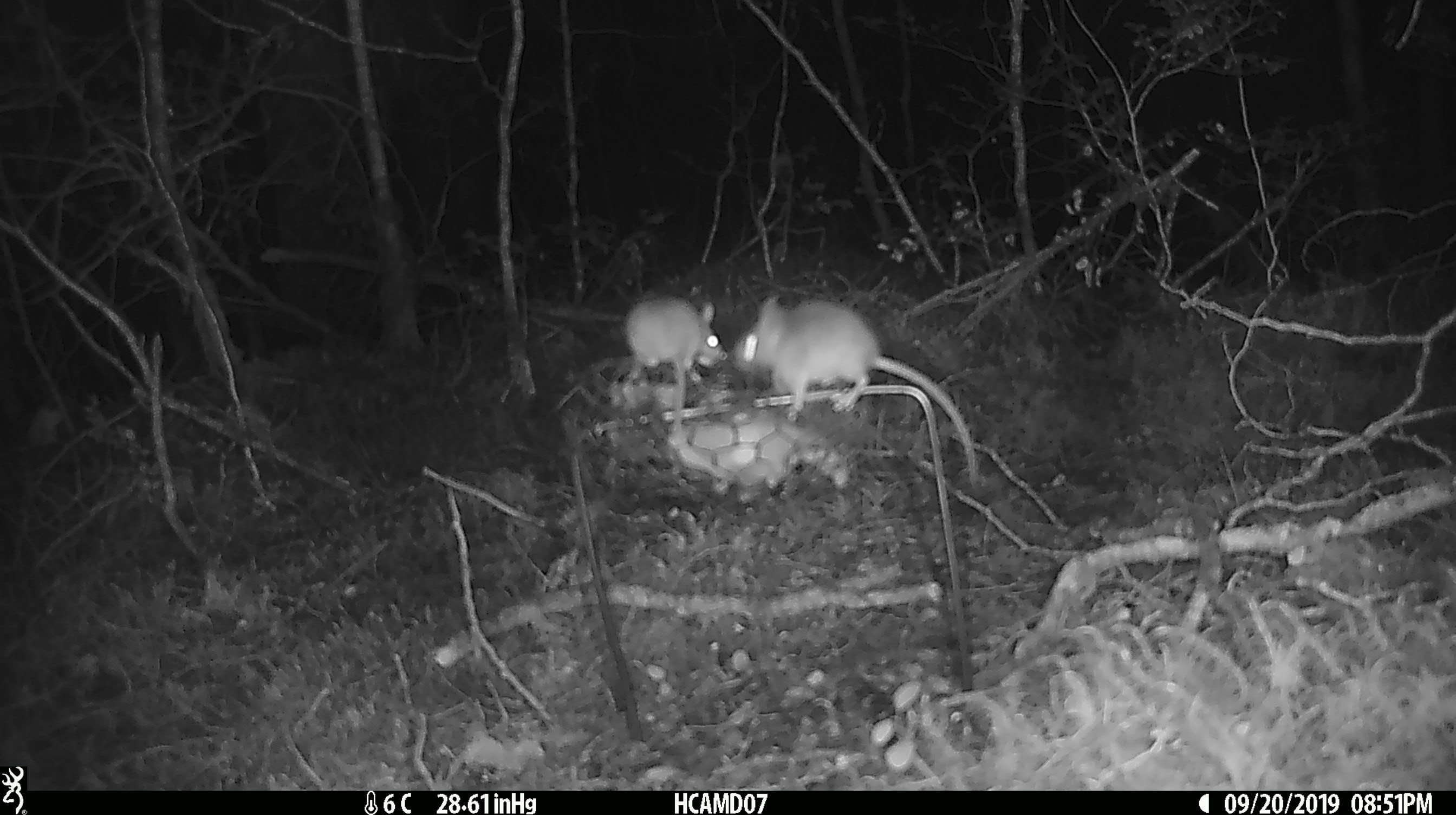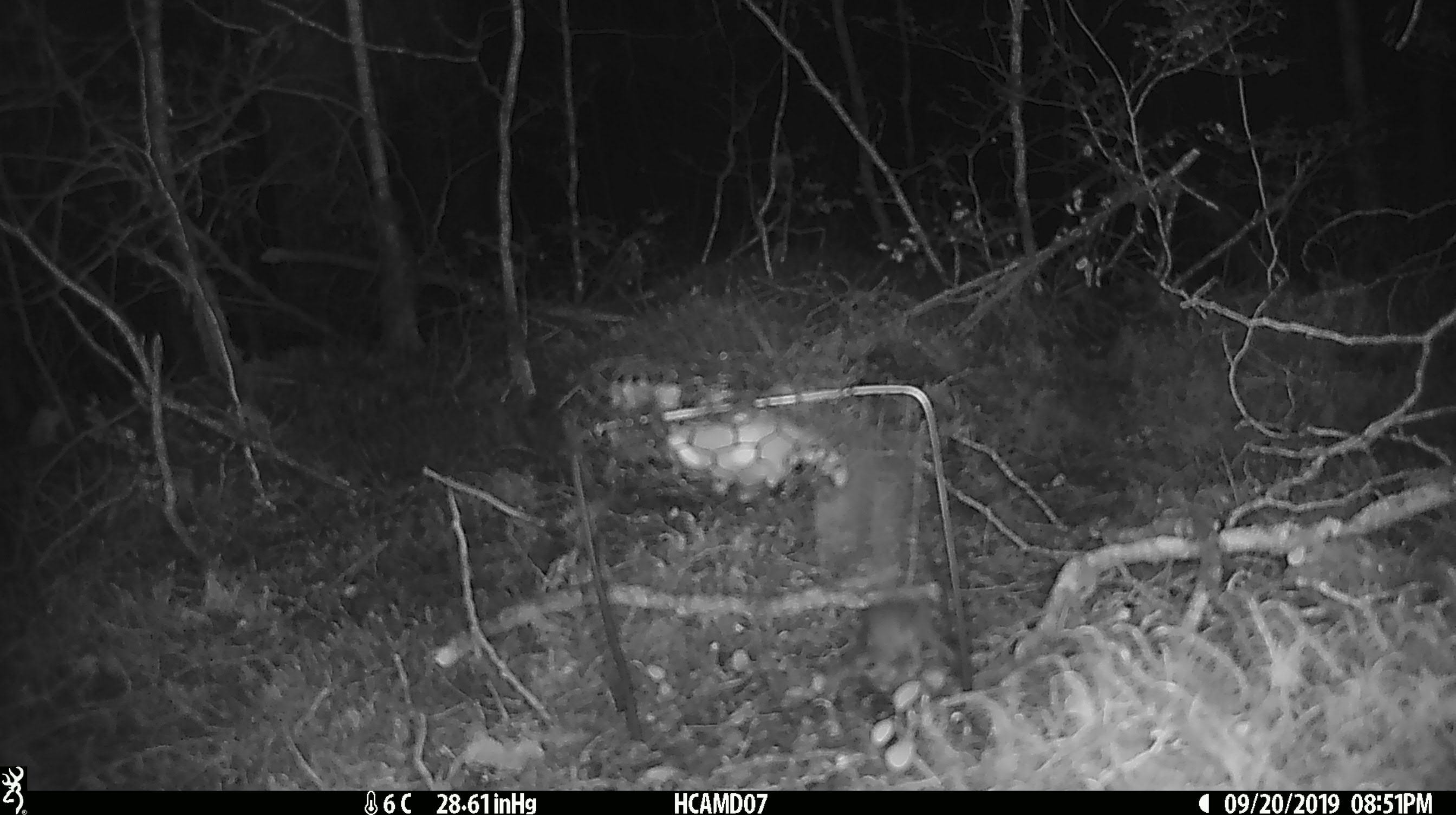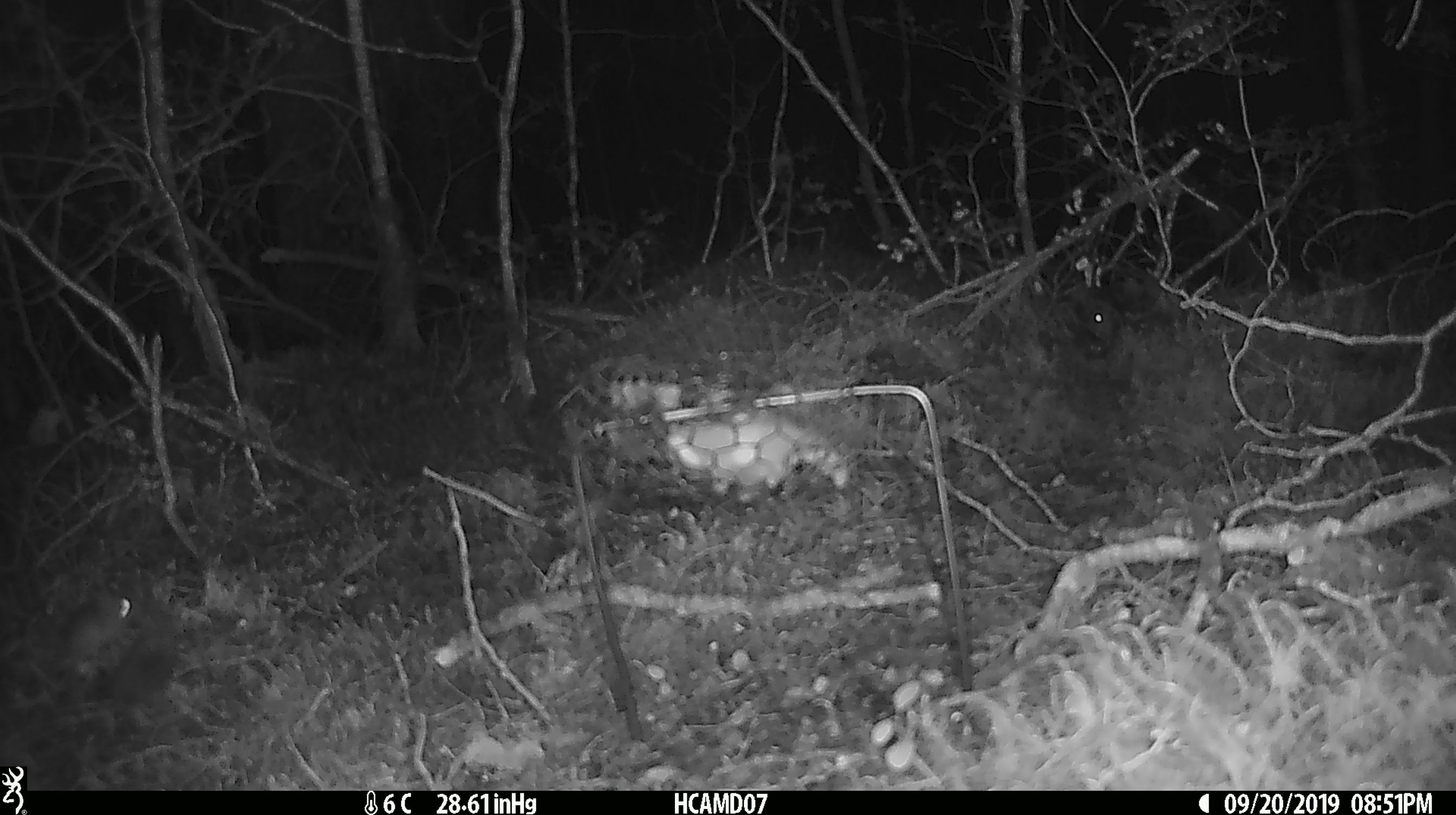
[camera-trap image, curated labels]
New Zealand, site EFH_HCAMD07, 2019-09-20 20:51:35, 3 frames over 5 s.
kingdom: Animalia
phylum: Chordata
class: Mammalia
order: Rodentia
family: Muridae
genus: Mus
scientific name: Mus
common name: mouse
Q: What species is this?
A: Mouse (Mus).